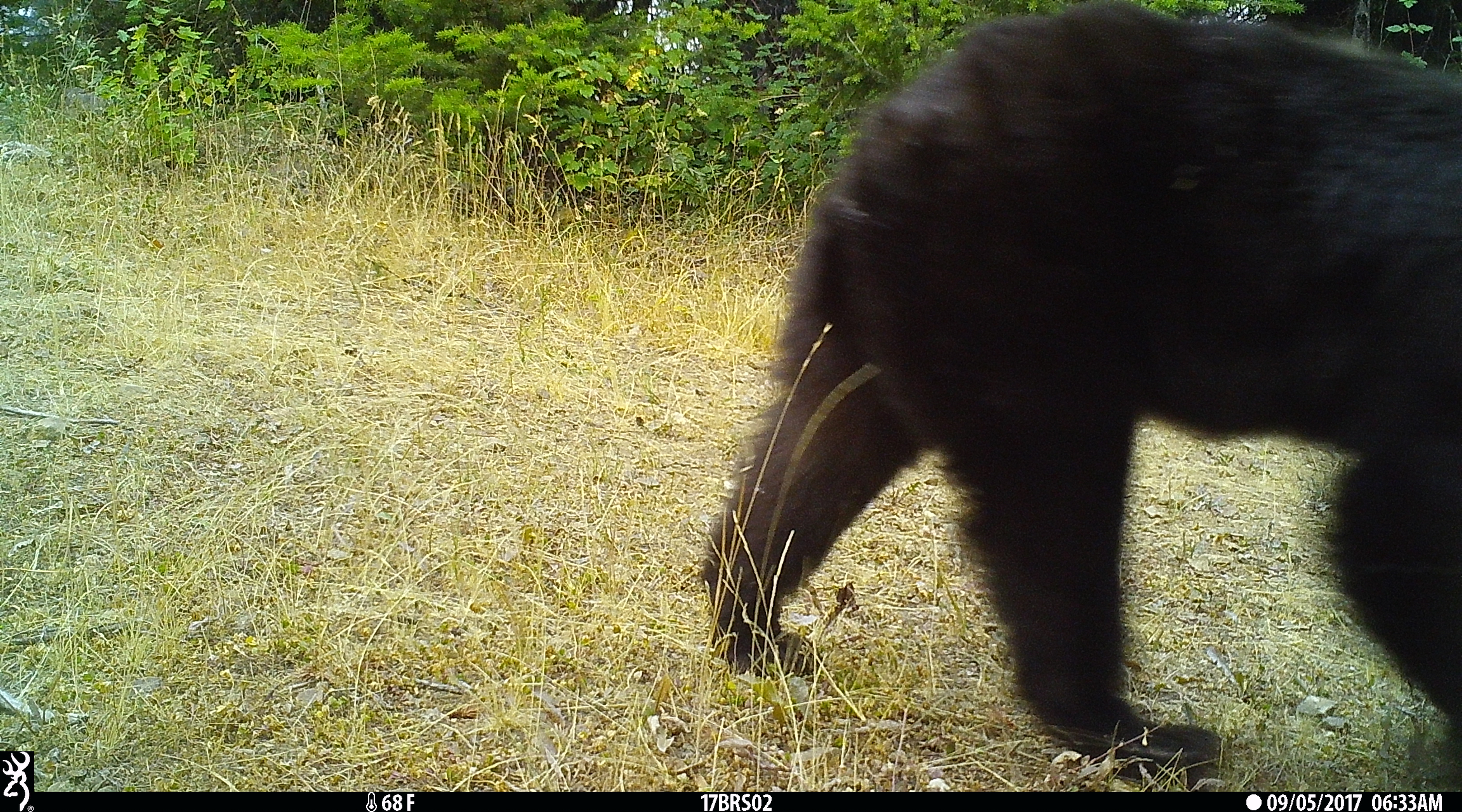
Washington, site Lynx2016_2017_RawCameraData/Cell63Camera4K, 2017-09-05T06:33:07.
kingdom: Animalia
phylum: Chordata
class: Mammalia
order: Carnivora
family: Ursidae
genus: Ursus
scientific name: Ursus americanus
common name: american black bear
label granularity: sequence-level